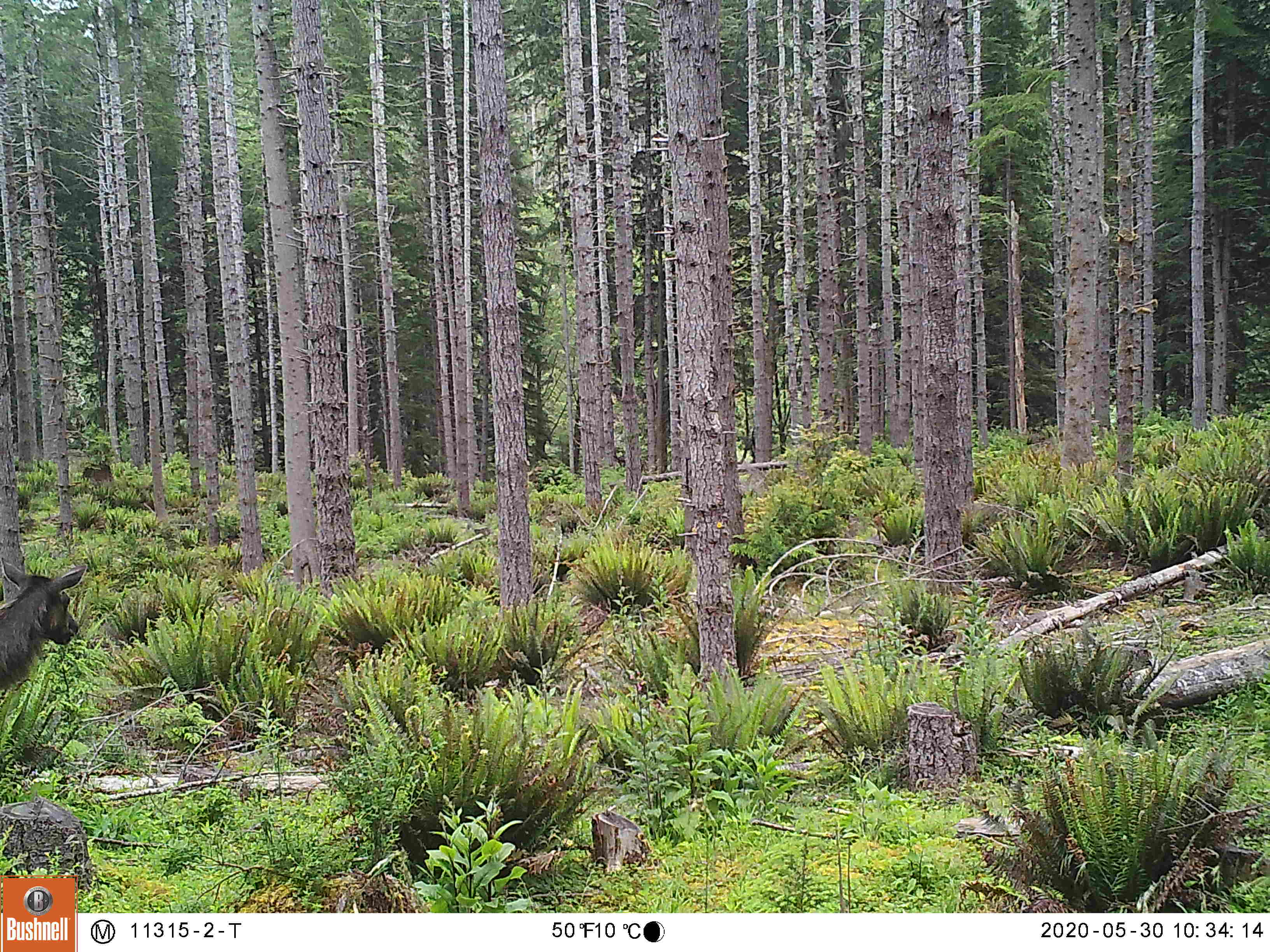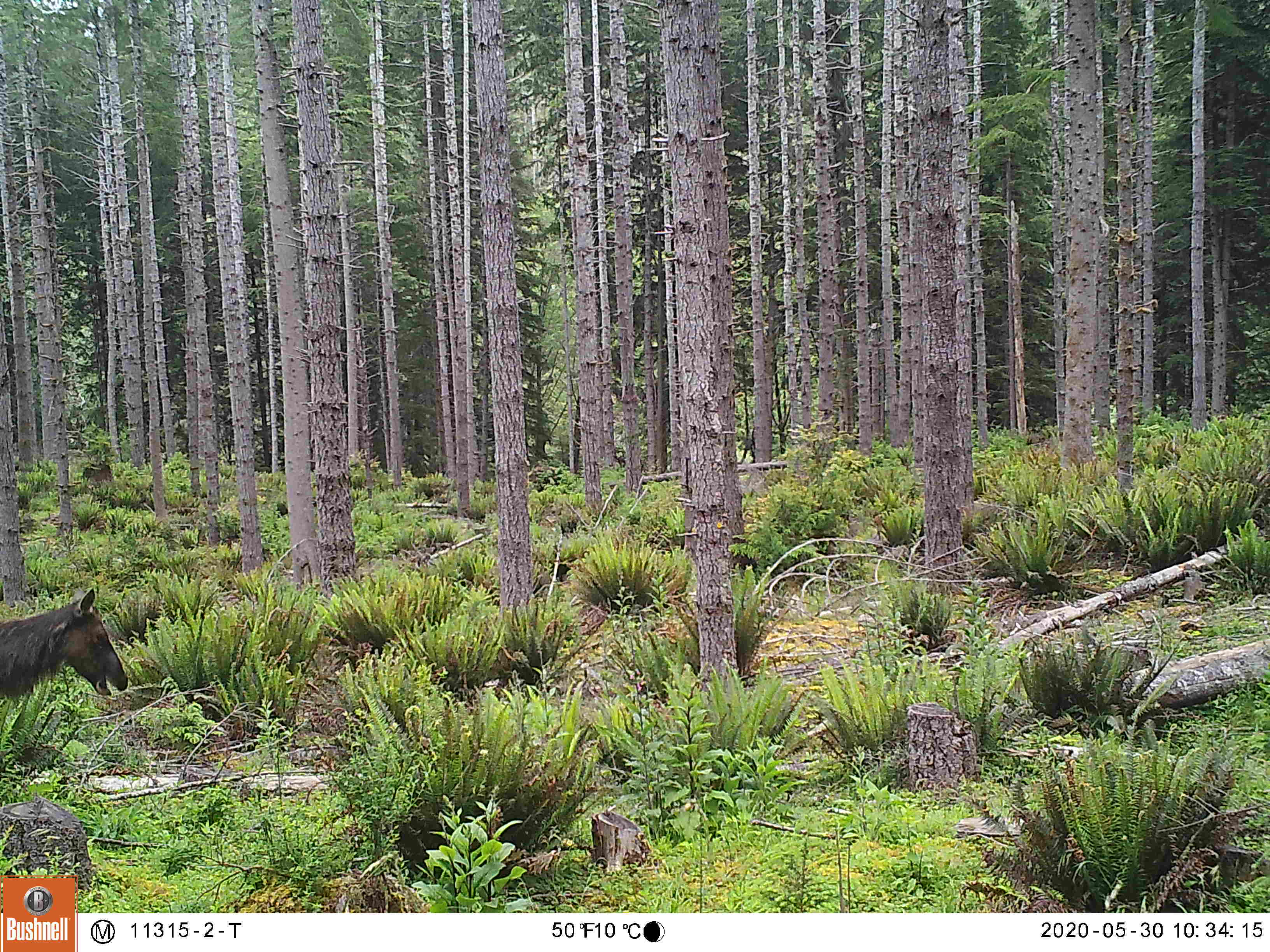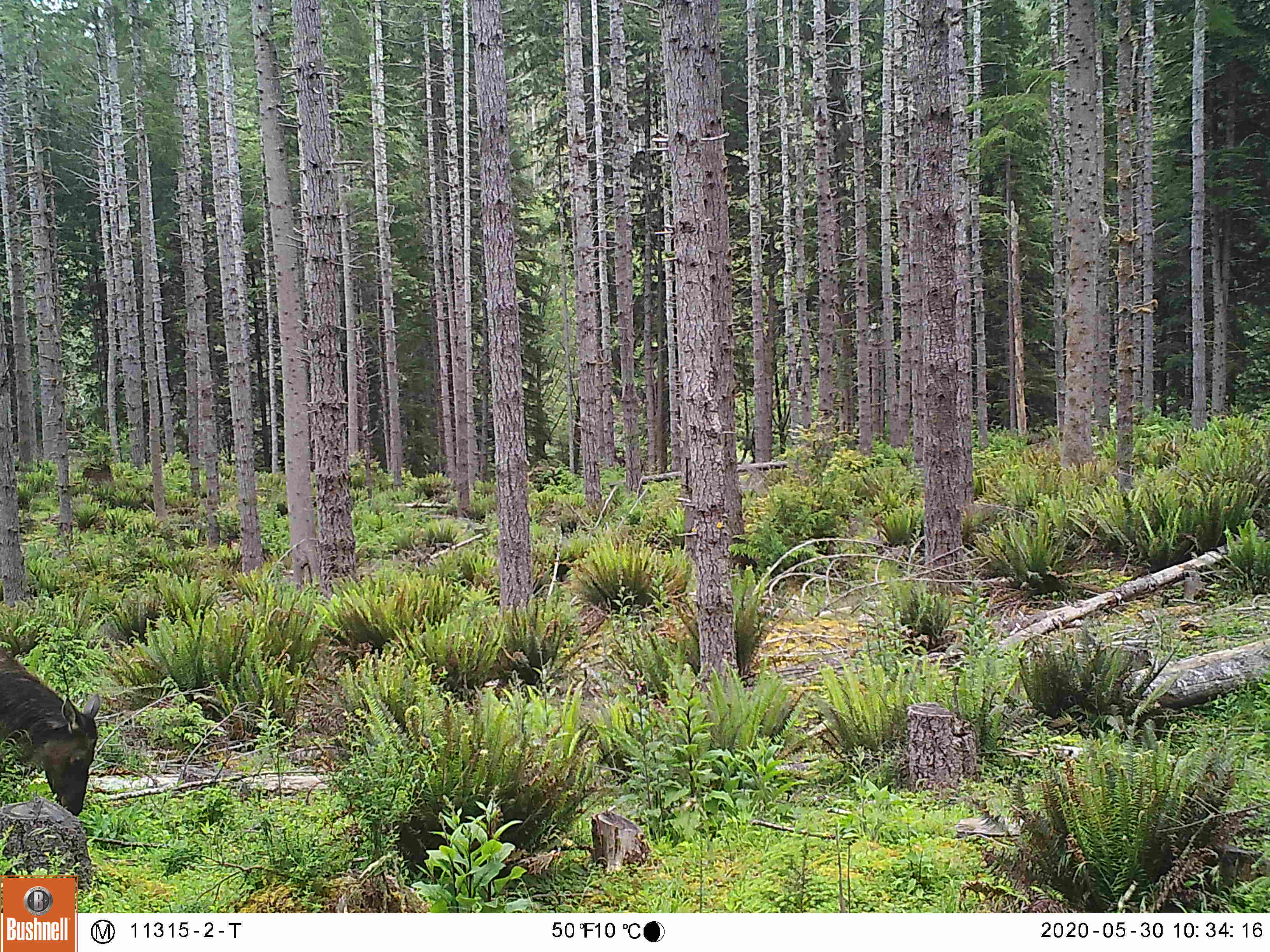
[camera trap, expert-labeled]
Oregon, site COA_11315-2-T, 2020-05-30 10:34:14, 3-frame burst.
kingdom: Animalia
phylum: Chordata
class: Mammalia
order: Artiodactyla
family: Cervidae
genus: Cervus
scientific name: Cervus canadensis roosevelti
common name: roosevelt elk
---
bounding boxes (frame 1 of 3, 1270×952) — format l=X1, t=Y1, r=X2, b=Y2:
roosevelt elk: l=0, t=552, r=89, b=699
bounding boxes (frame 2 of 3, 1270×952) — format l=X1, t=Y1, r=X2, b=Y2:
roosevelt elk: l=3, t=582, r=131, b=710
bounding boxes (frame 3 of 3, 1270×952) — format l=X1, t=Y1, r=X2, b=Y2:
roosevelt elk: l=0, t=624, r=111, b=823